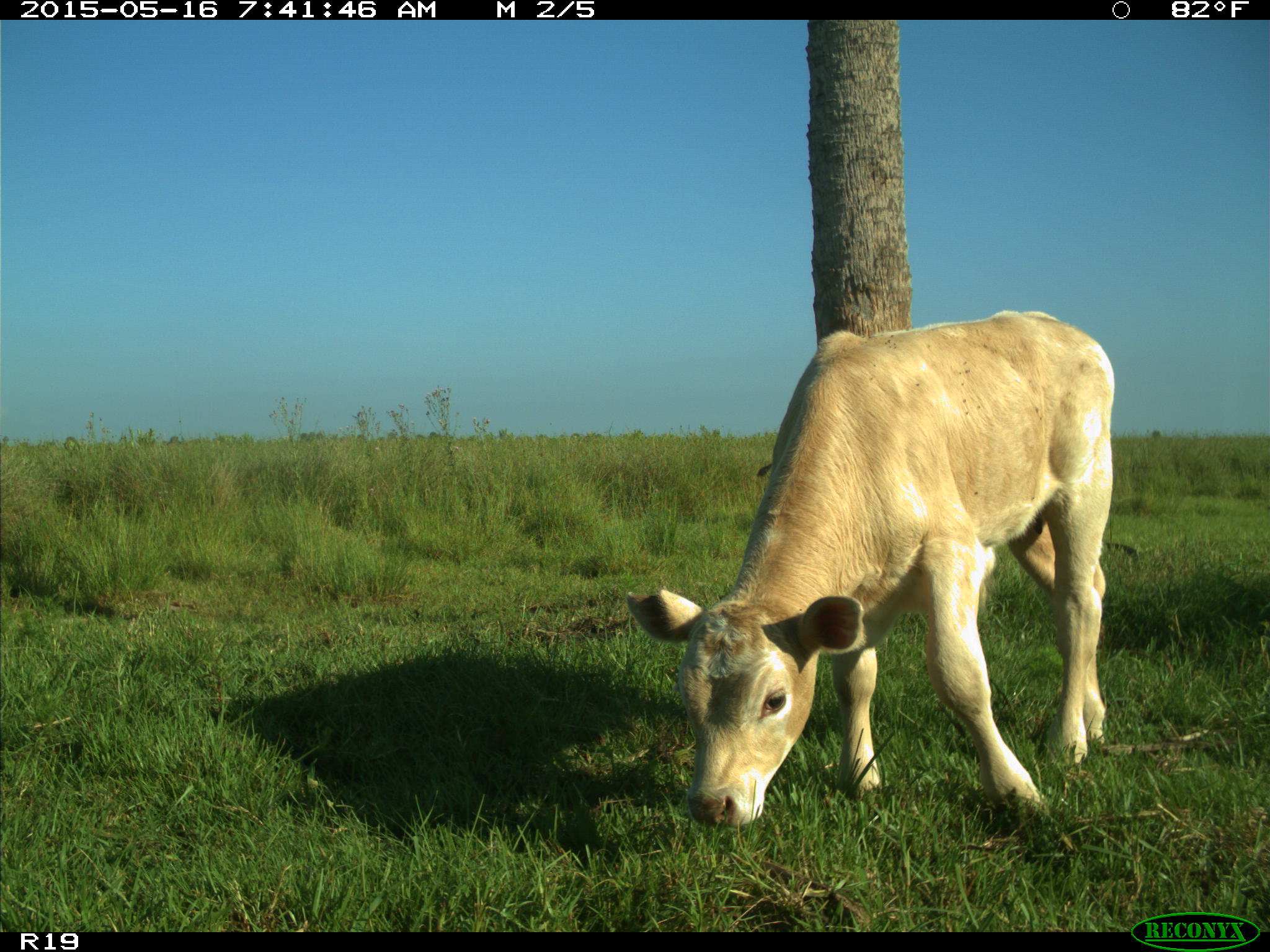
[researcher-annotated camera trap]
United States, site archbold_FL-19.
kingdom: Animalia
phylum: Chordata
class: Mammalia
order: Artiodactyla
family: Bovidae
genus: Bos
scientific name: Bos taurus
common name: domestic cow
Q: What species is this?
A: Bos taurus (domestic cow).